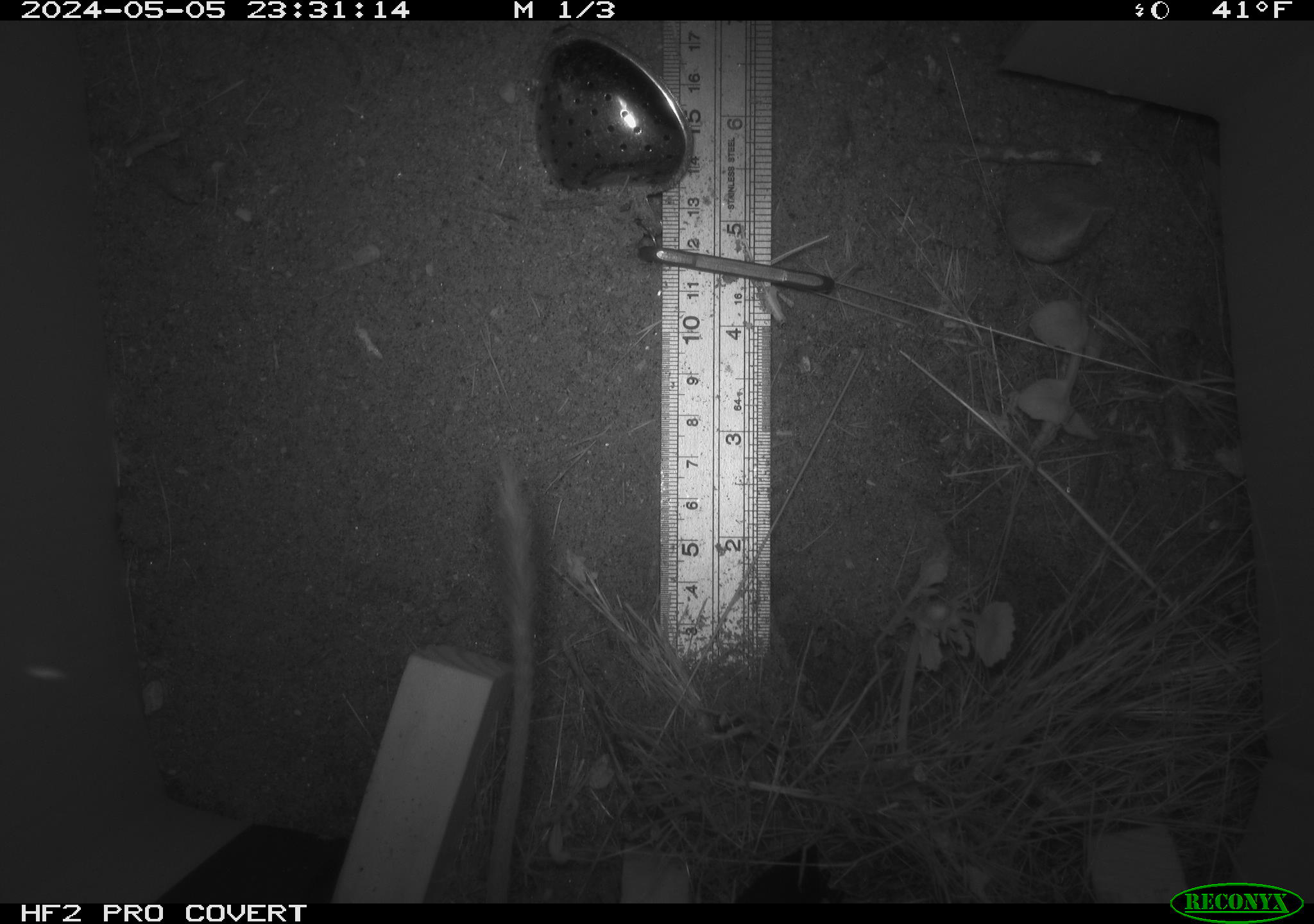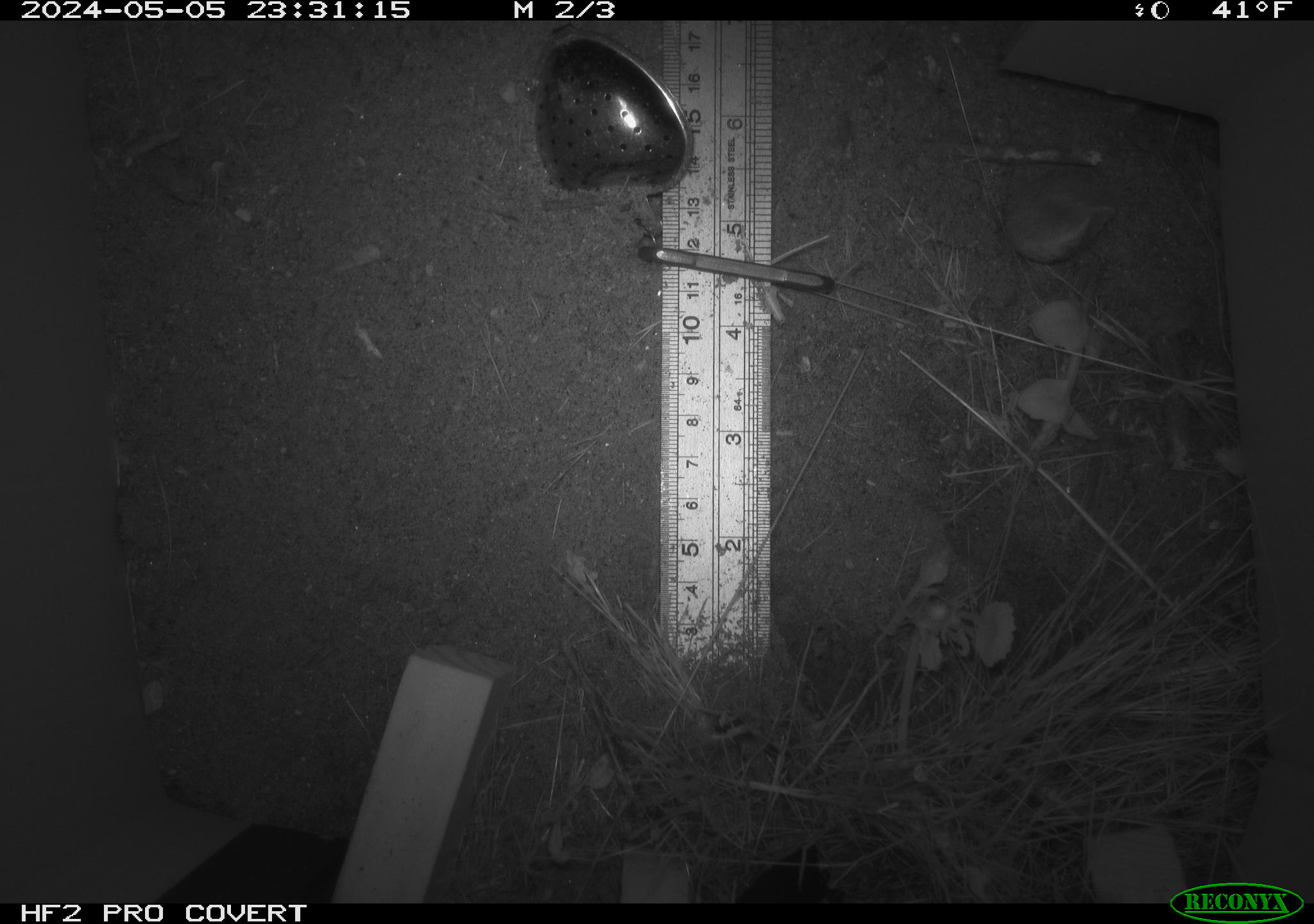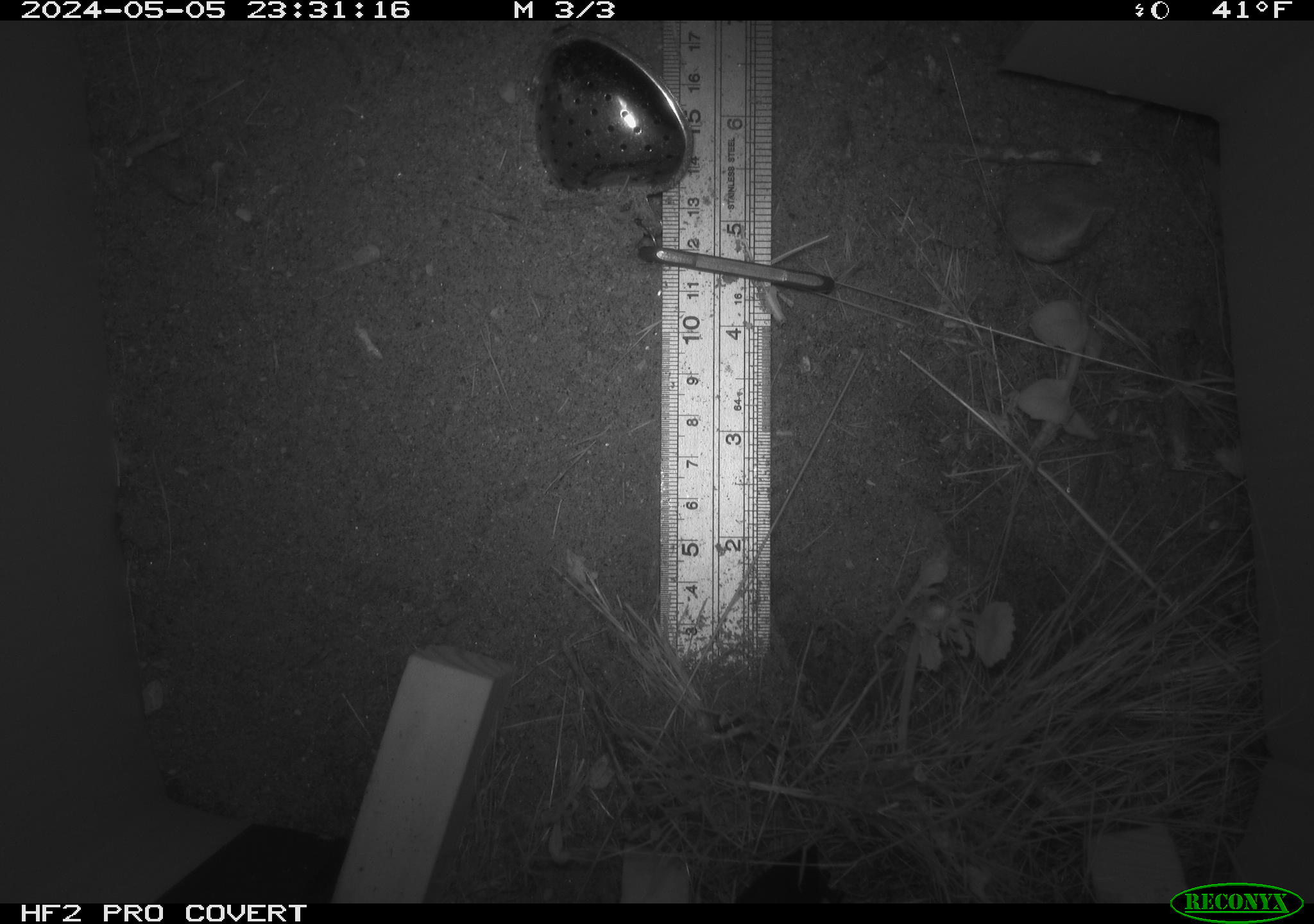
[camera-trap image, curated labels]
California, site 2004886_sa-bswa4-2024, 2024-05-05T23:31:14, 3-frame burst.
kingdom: Animalia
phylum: Chordata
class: Mammalia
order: Rodentia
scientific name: Rodentia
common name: rodent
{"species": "rodent (Rodentia)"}